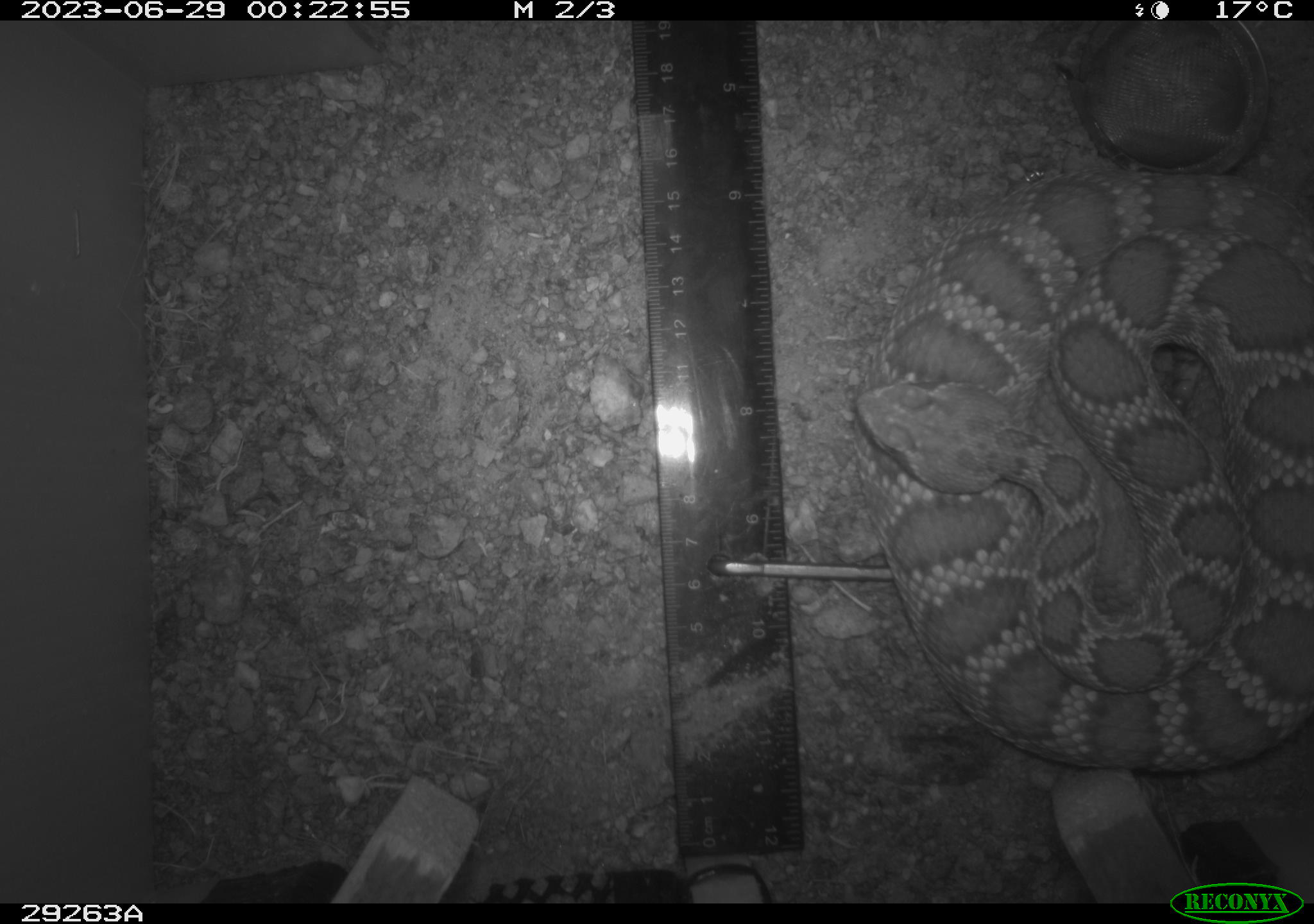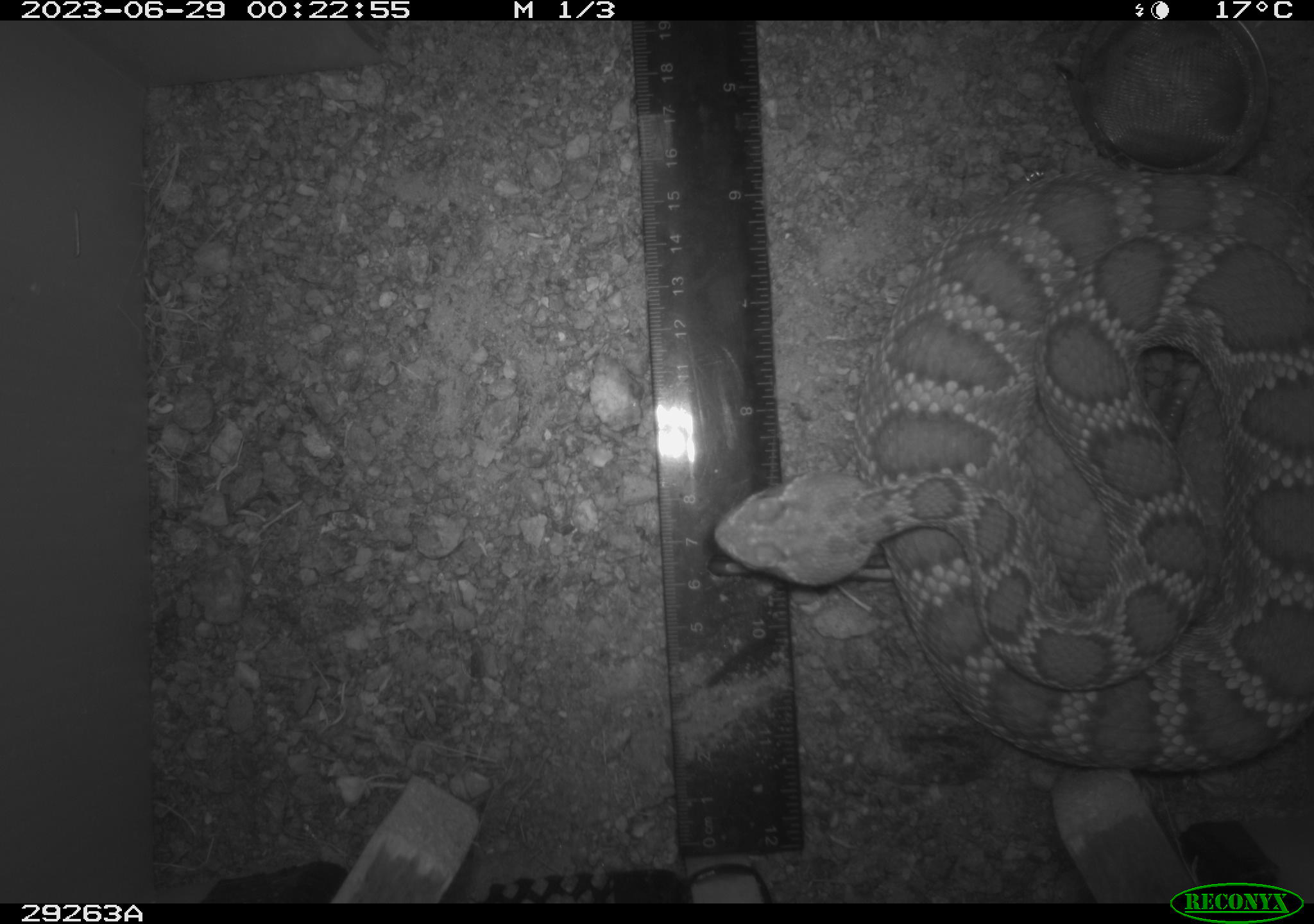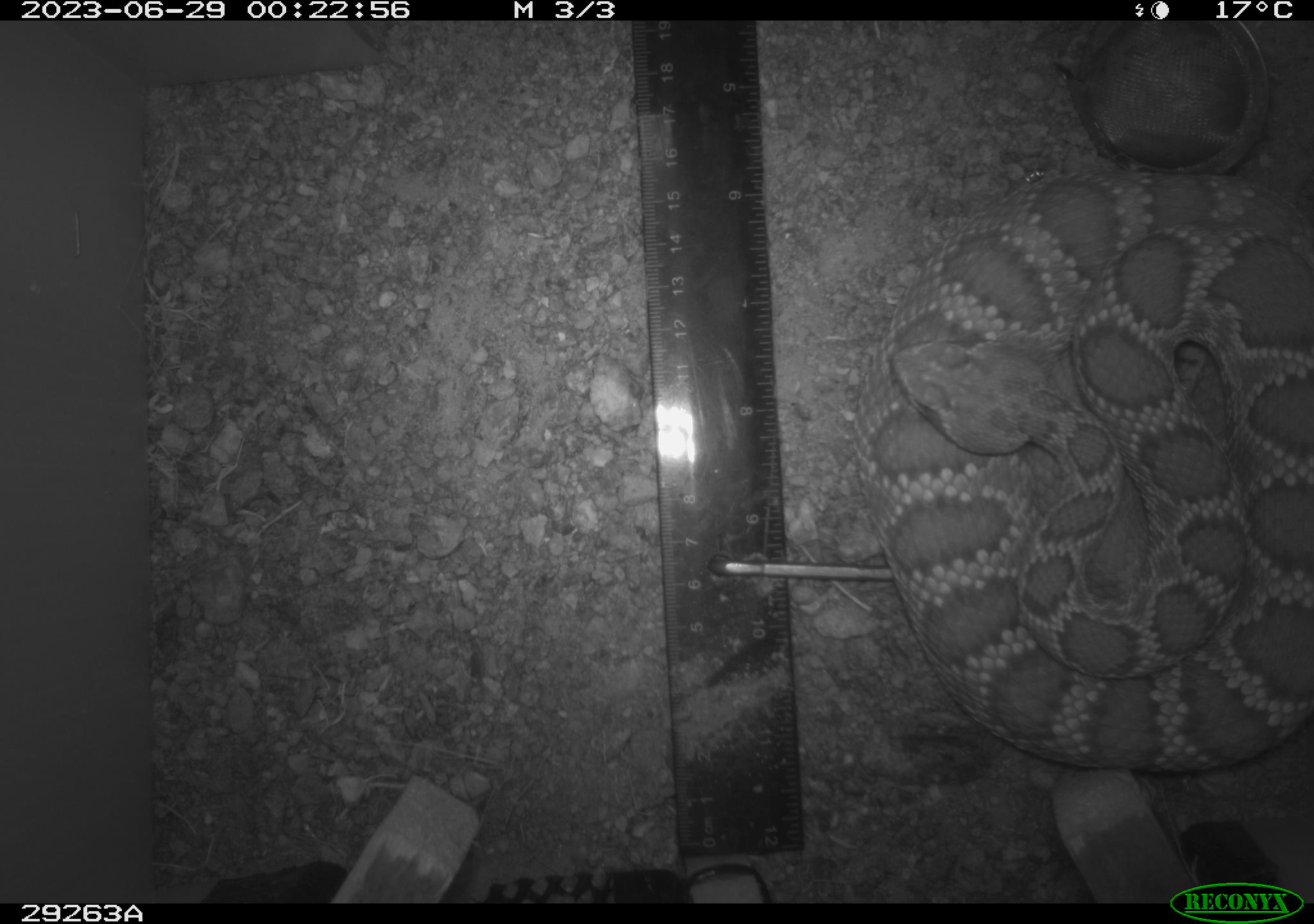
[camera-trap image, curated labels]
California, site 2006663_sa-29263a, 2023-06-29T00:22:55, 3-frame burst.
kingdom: Animalia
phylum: Chordata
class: Reptilia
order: Squamata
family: Viperidae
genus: Crotalus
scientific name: Crotalus scutulatus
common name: mojave rattlesnake